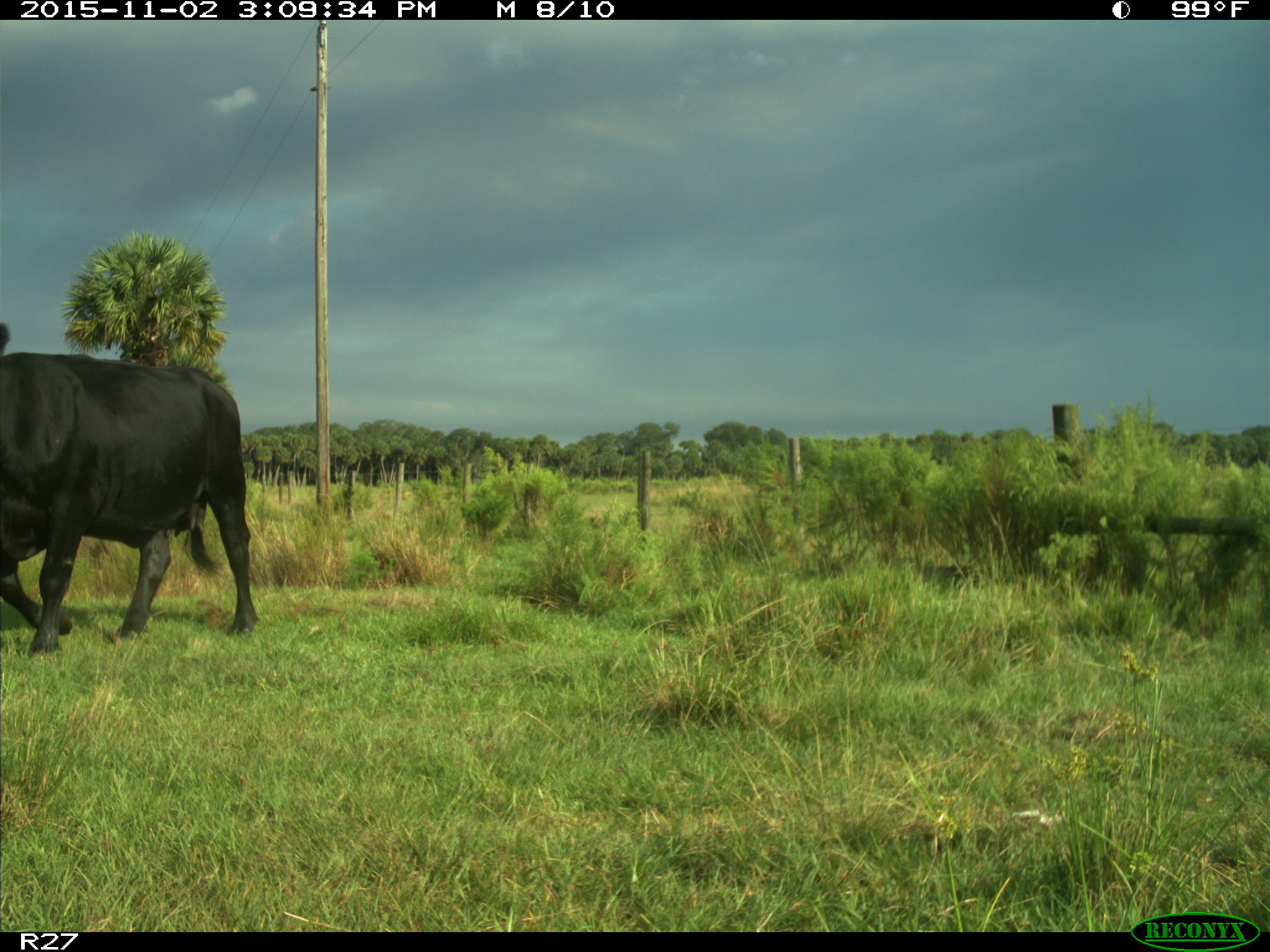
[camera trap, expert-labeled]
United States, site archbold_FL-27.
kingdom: Animalia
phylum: Chordata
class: Mammalia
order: Artiodactyla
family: Bovidae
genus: Bos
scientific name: Bos taurus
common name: domestic cow